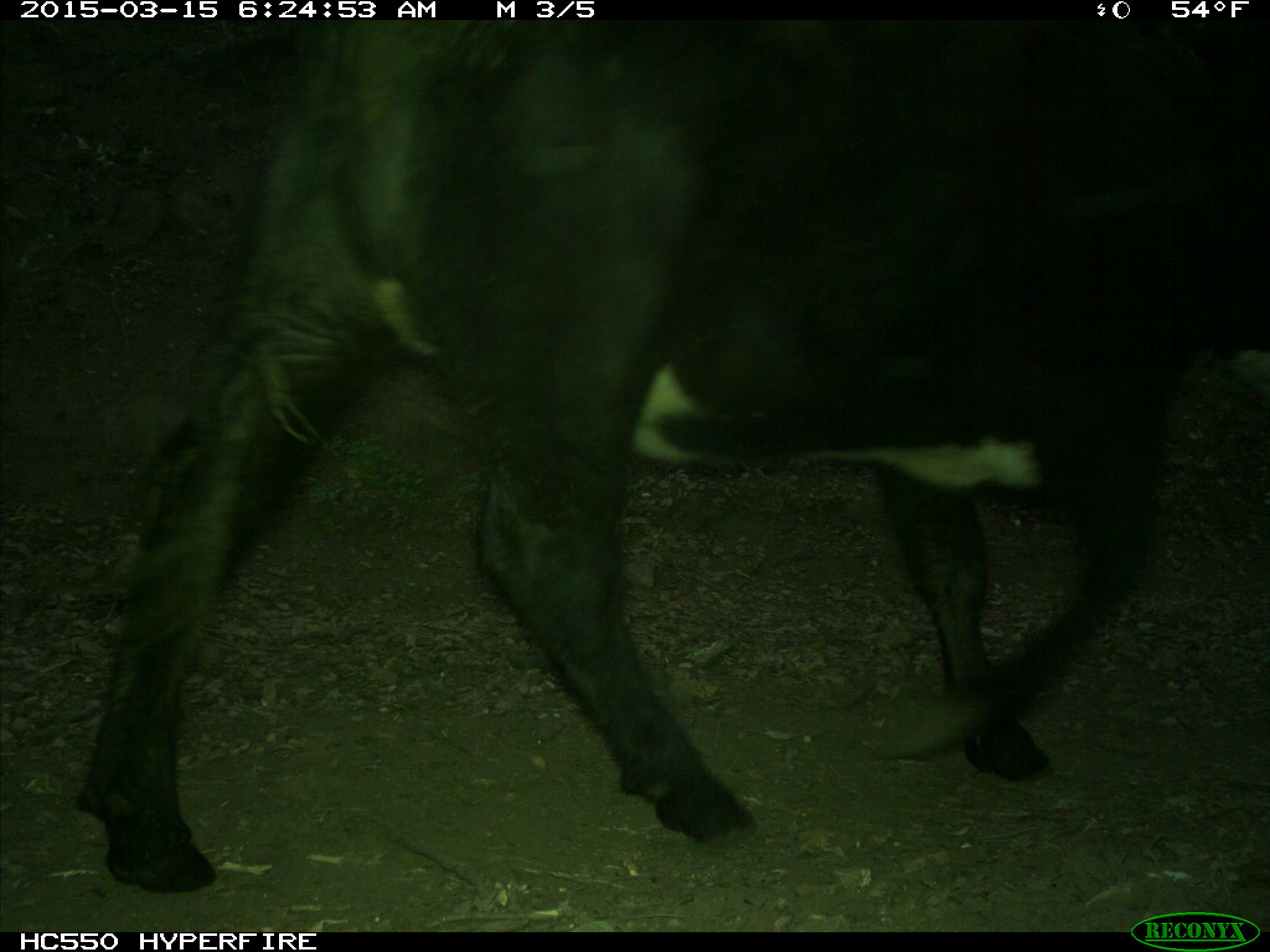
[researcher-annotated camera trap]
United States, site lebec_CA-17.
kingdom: Animalia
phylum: Chordata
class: Mammalia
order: Artiodactyla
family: Bovidae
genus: Bos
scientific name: Bos taurus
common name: domestic cow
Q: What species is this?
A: Bos taurus (domestic cow).